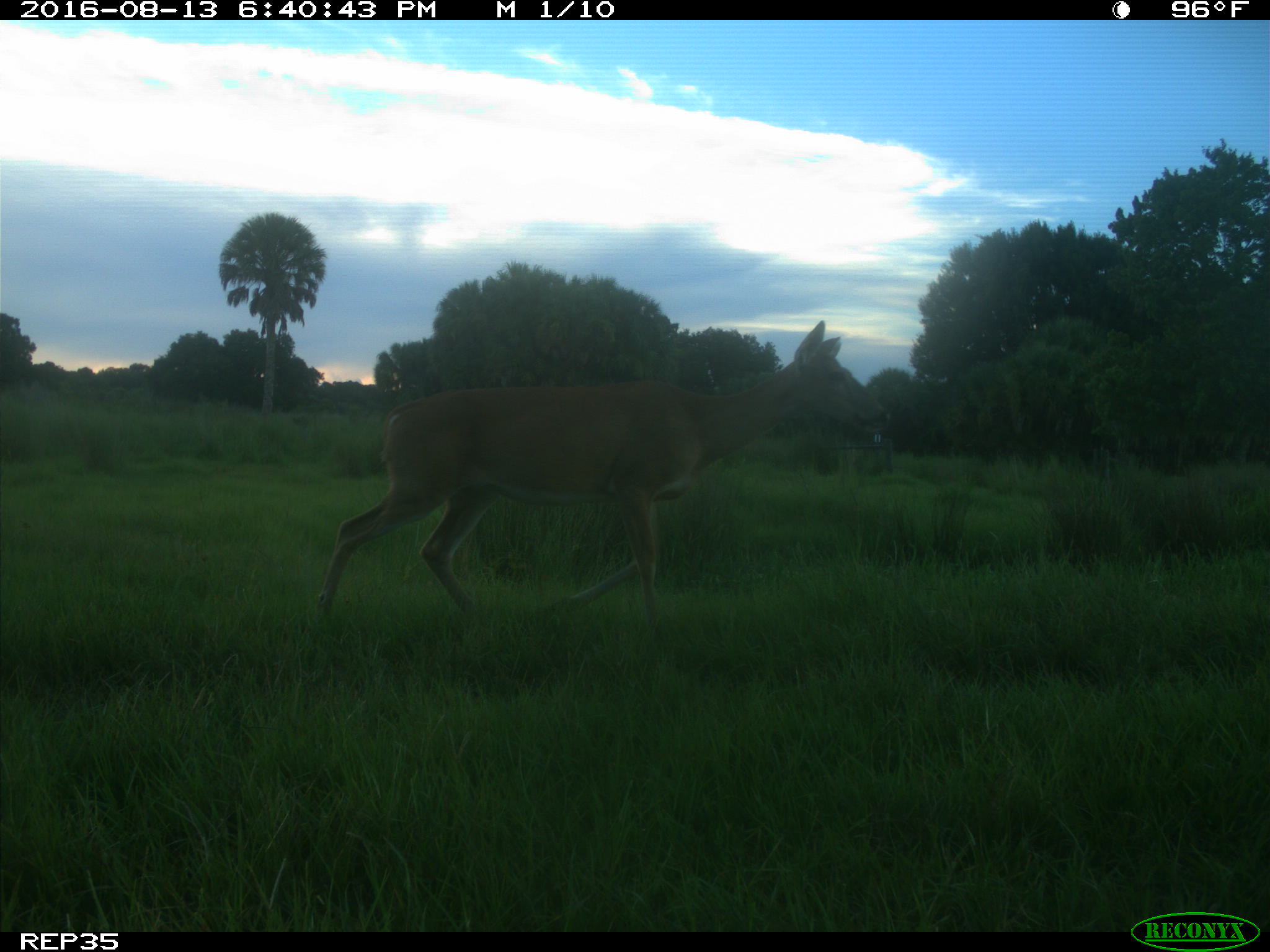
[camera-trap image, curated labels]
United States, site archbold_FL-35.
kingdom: Animalia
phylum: Chordata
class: Mammalia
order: Artiodactyla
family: Cervidae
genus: Odocoileus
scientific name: Odocoileus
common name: deer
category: unidentified deer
Unidentified deer (deer) (Odocoileus).